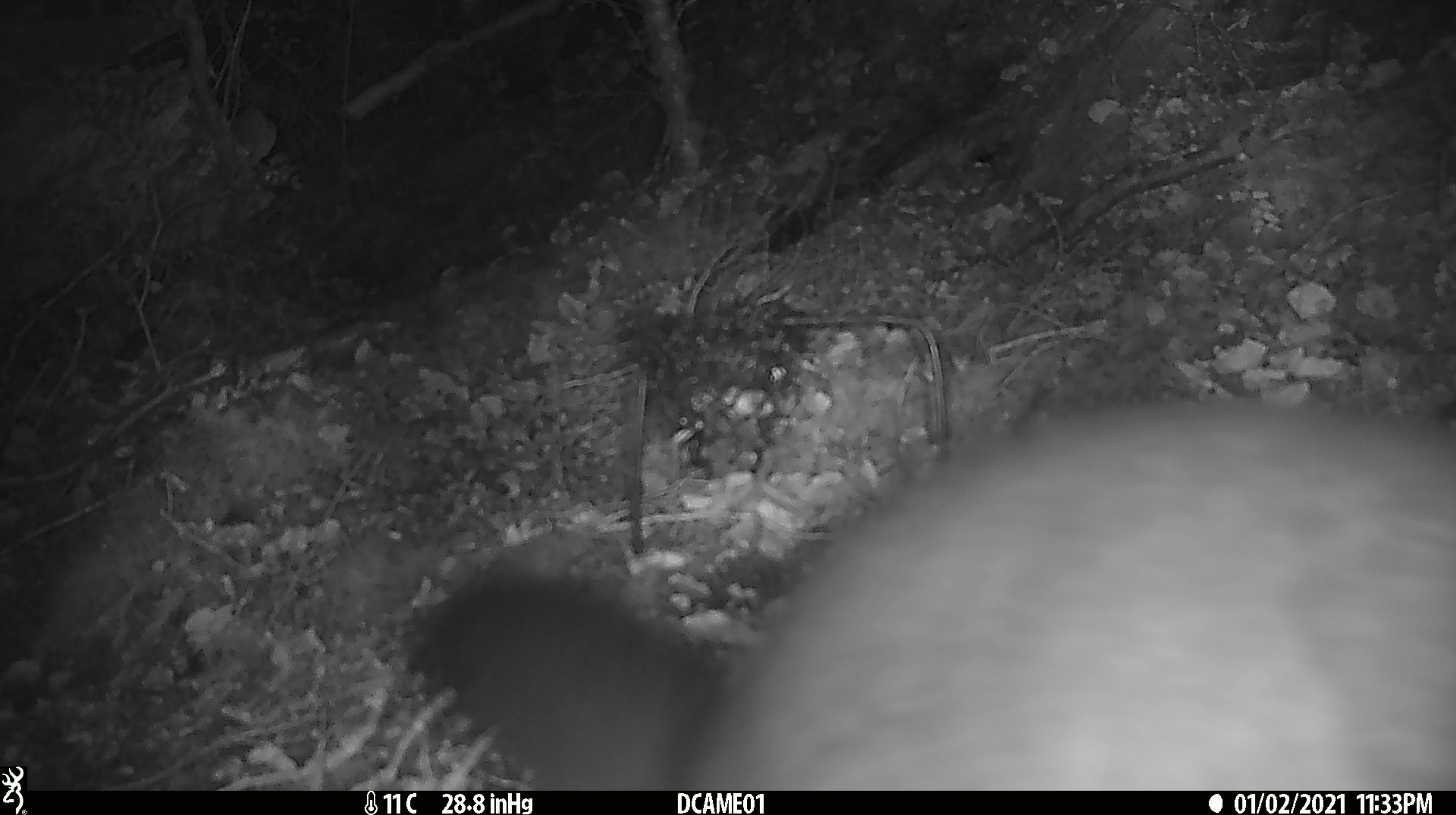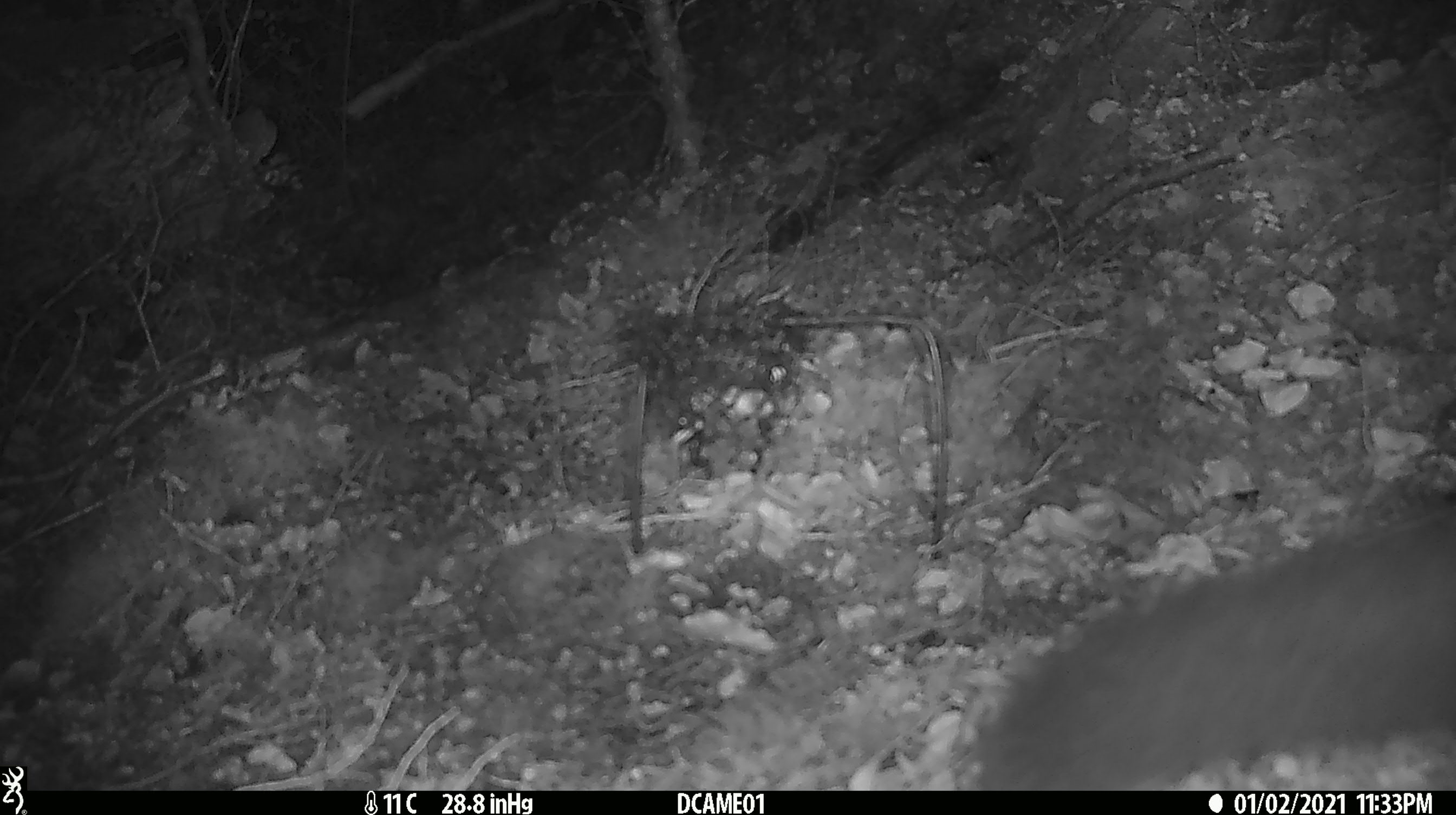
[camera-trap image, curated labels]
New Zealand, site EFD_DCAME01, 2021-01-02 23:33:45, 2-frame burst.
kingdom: Animalia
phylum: Chordata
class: Mammalia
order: Diprotodontia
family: Phalangeridae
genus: Trichosurus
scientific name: Trichosurus vulpecula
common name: common brushtail possum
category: possum